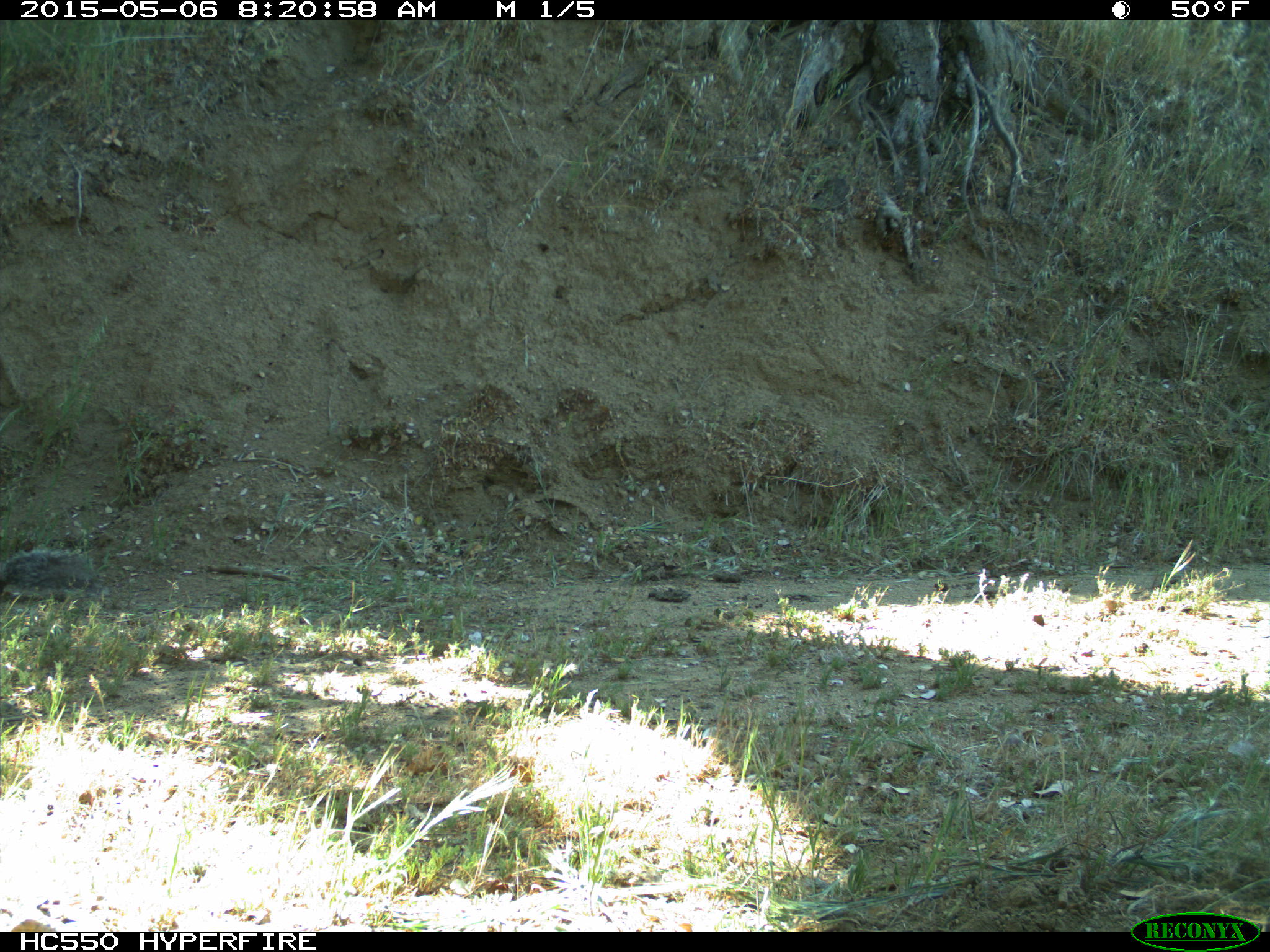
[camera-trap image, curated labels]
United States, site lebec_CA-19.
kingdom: Animalia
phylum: Chordata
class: Mammalia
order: Rodentia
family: Sciuridae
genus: Sciurus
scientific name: Sciurus carolinensis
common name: eastern gray squirrel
Sciurus carolinensis (eastern gray squirrel).